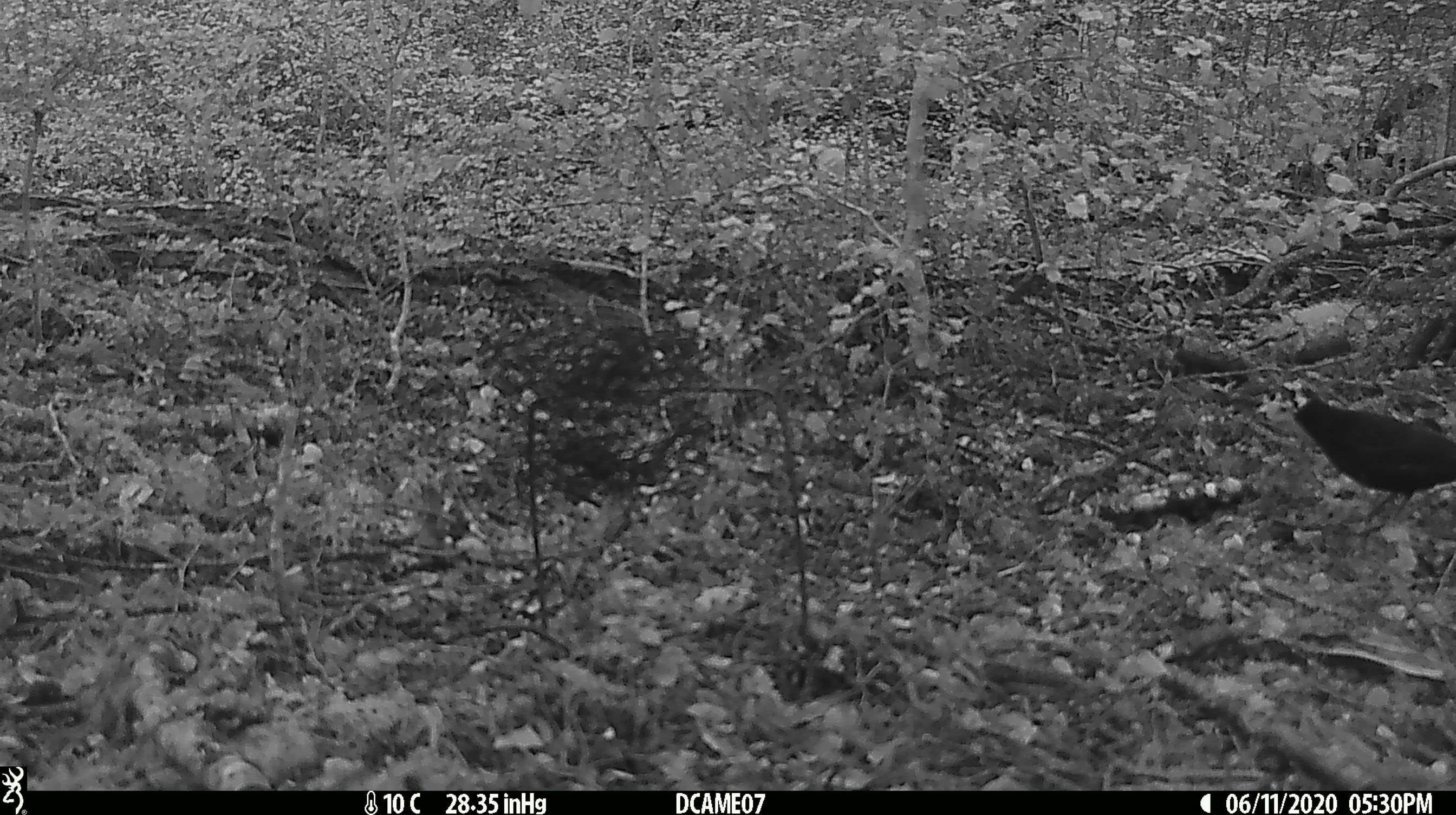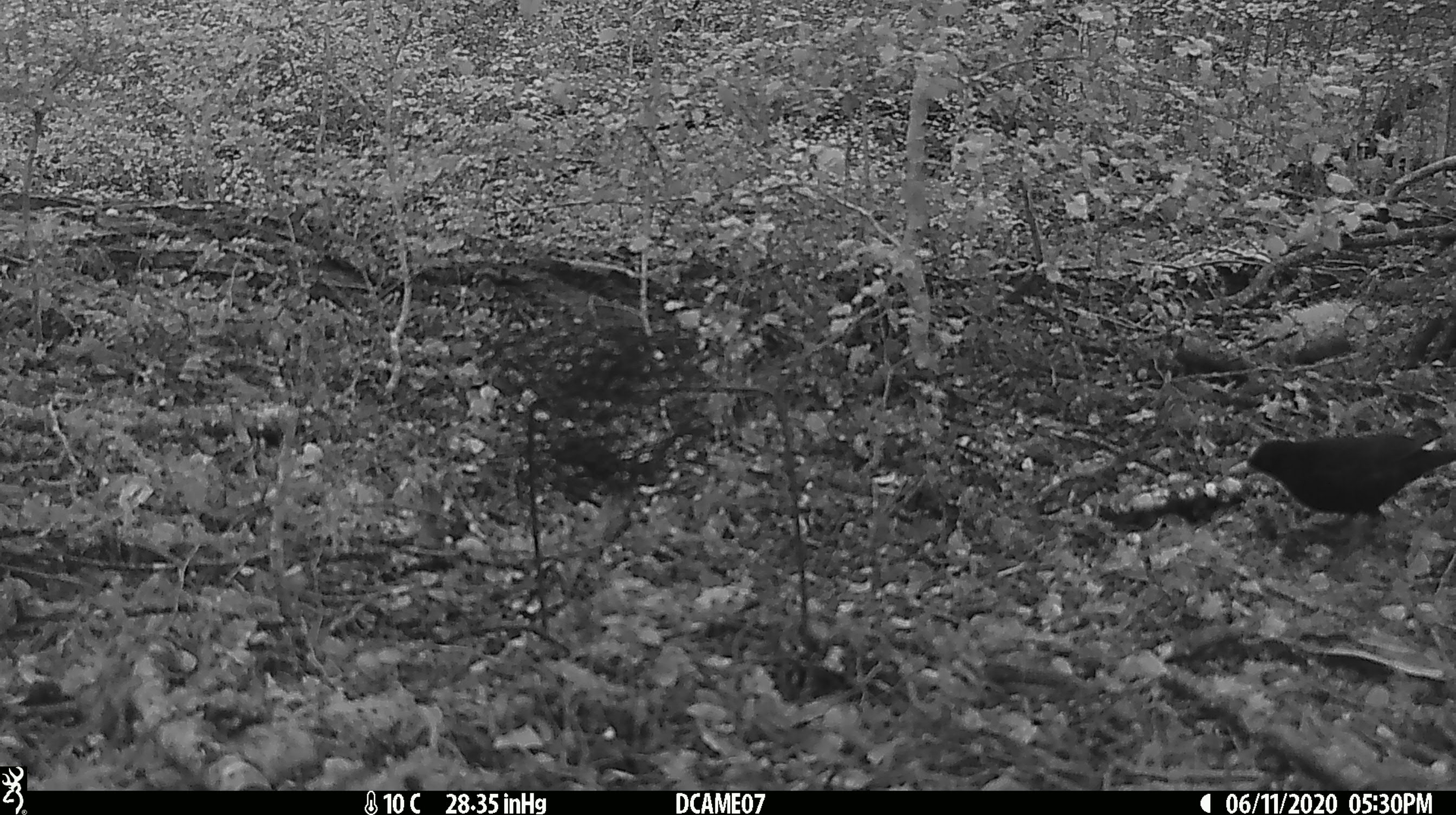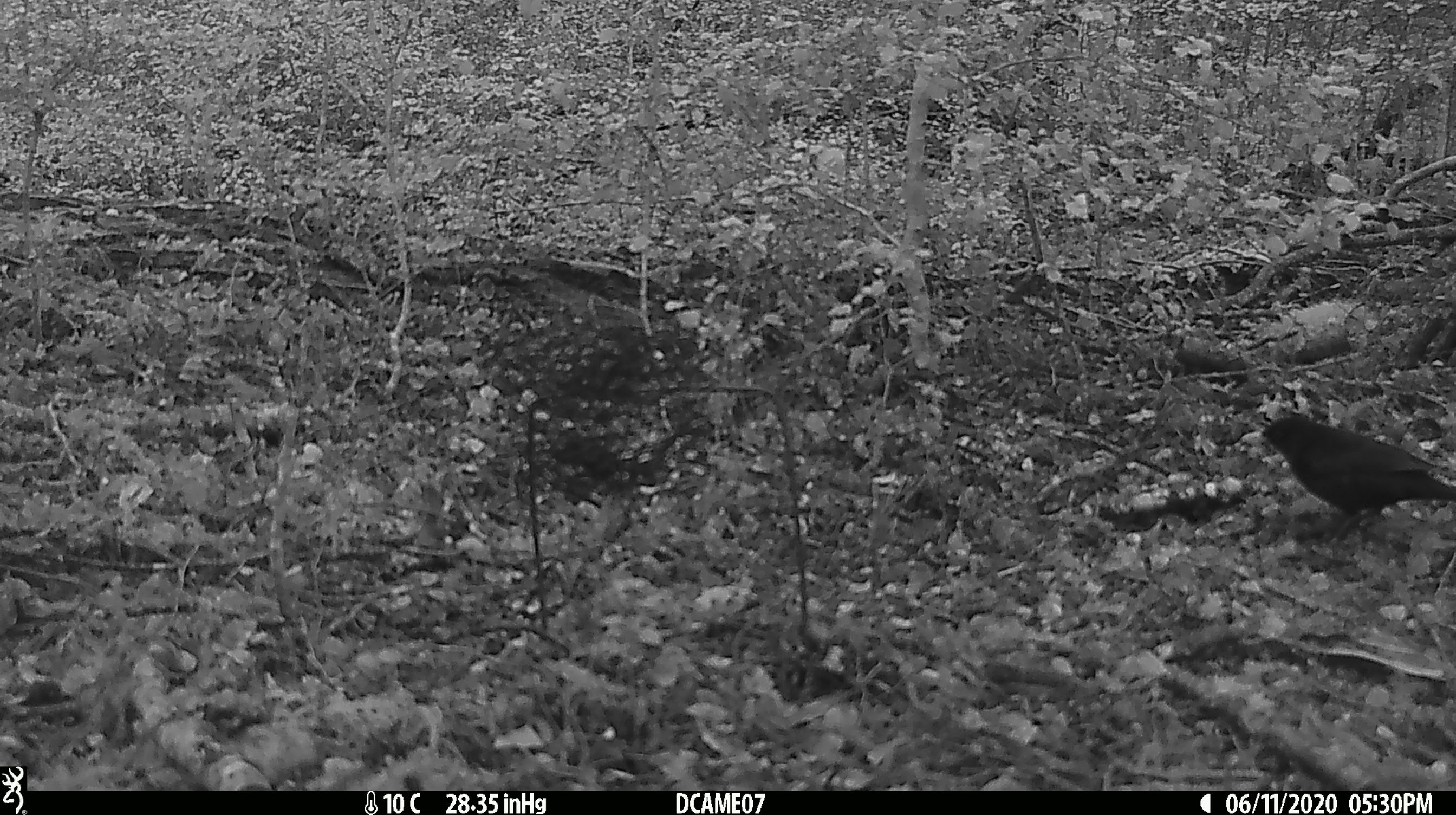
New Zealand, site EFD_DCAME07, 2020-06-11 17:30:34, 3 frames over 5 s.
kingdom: Animalia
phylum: Chordata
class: Aves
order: Passeriformes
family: Turdidae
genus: Turdus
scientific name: Turdus merula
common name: eurasian blackbird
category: blackbird